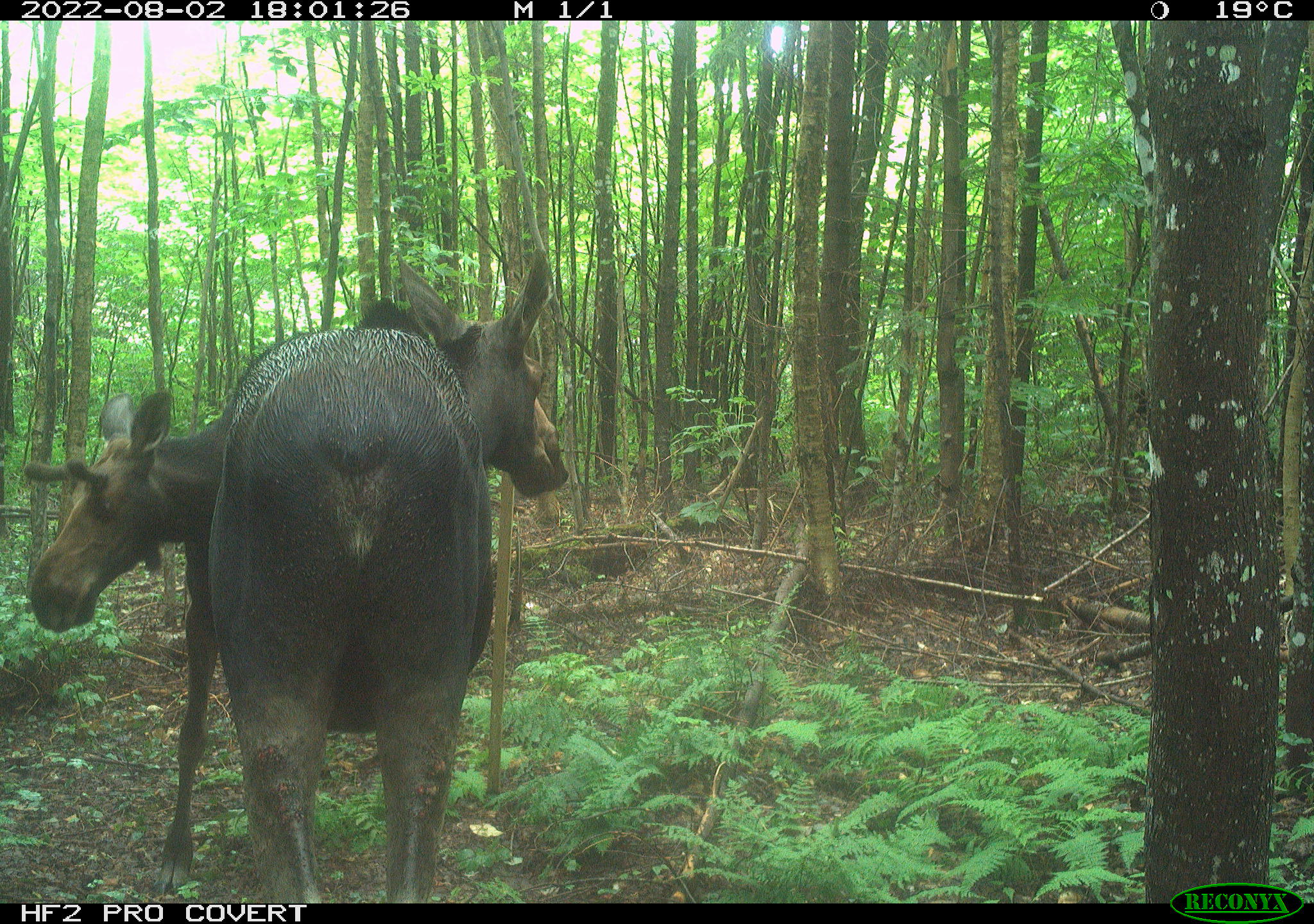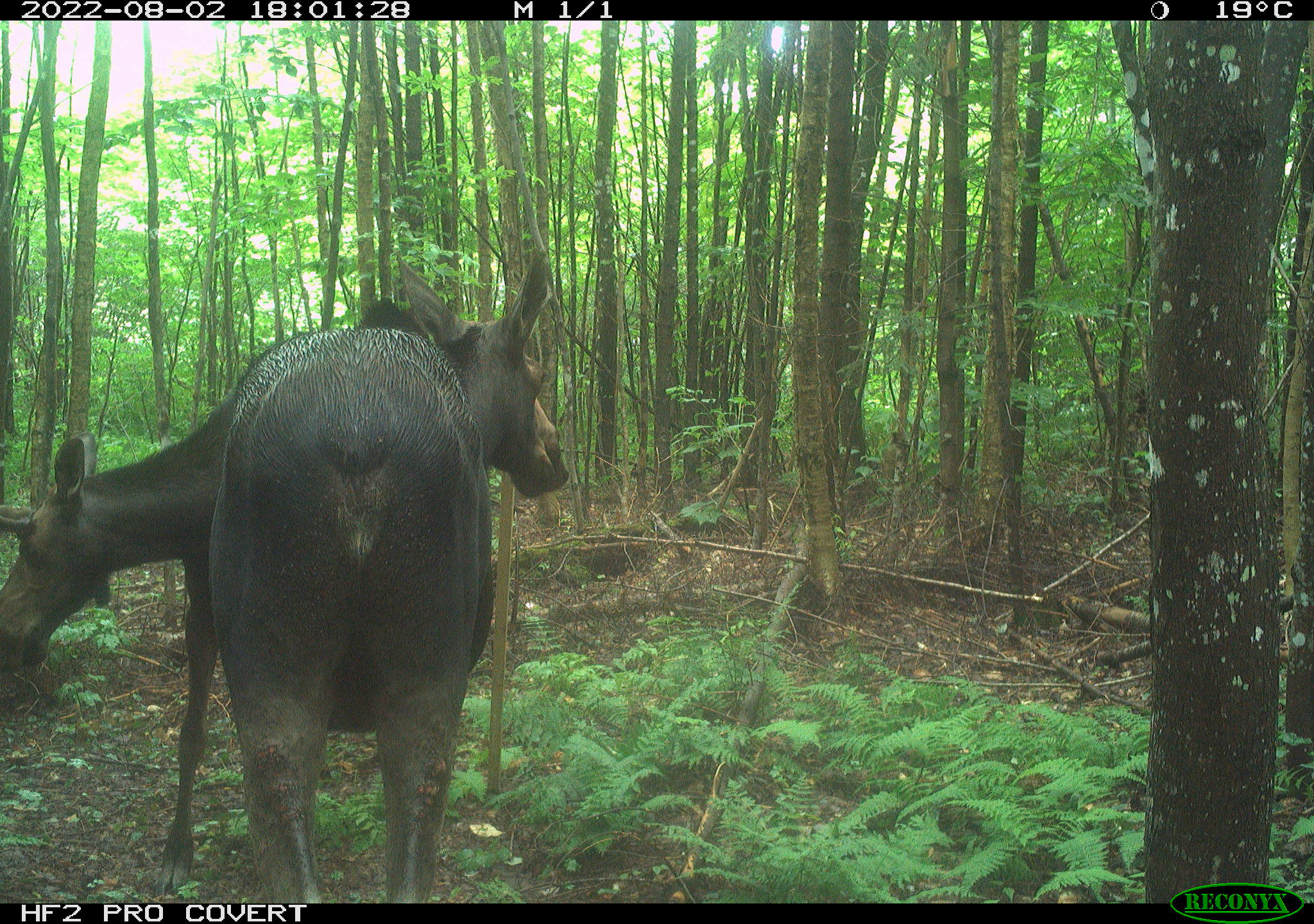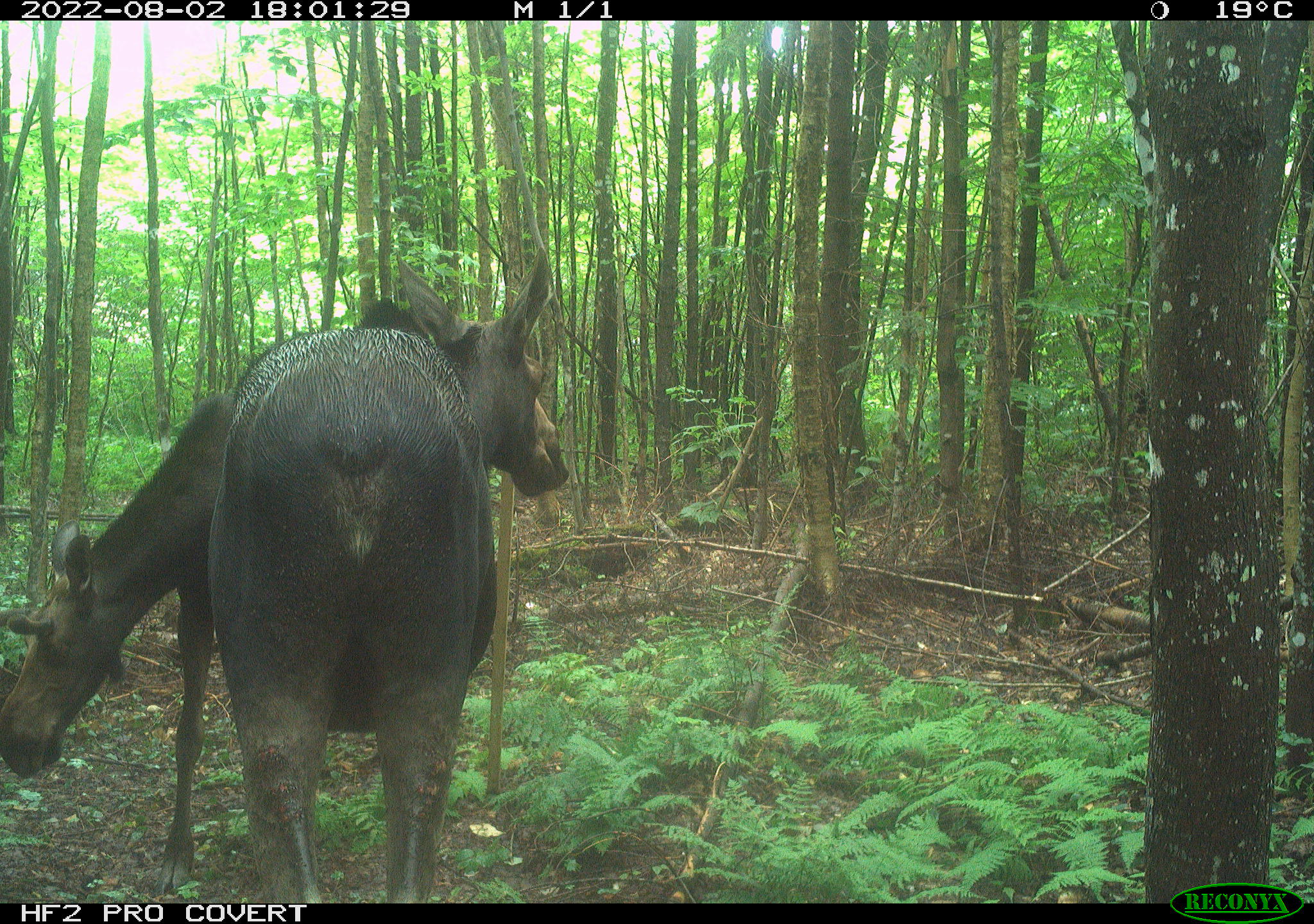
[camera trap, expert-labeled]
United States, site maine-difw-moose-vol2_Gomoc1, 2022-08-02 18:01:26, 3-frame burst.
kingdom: Animalia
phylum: Chordata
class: Mammalia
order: Artiodactyla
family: Cervidae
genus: Alces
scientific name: Alces alces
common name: moose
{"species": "moose (Alces alces)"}